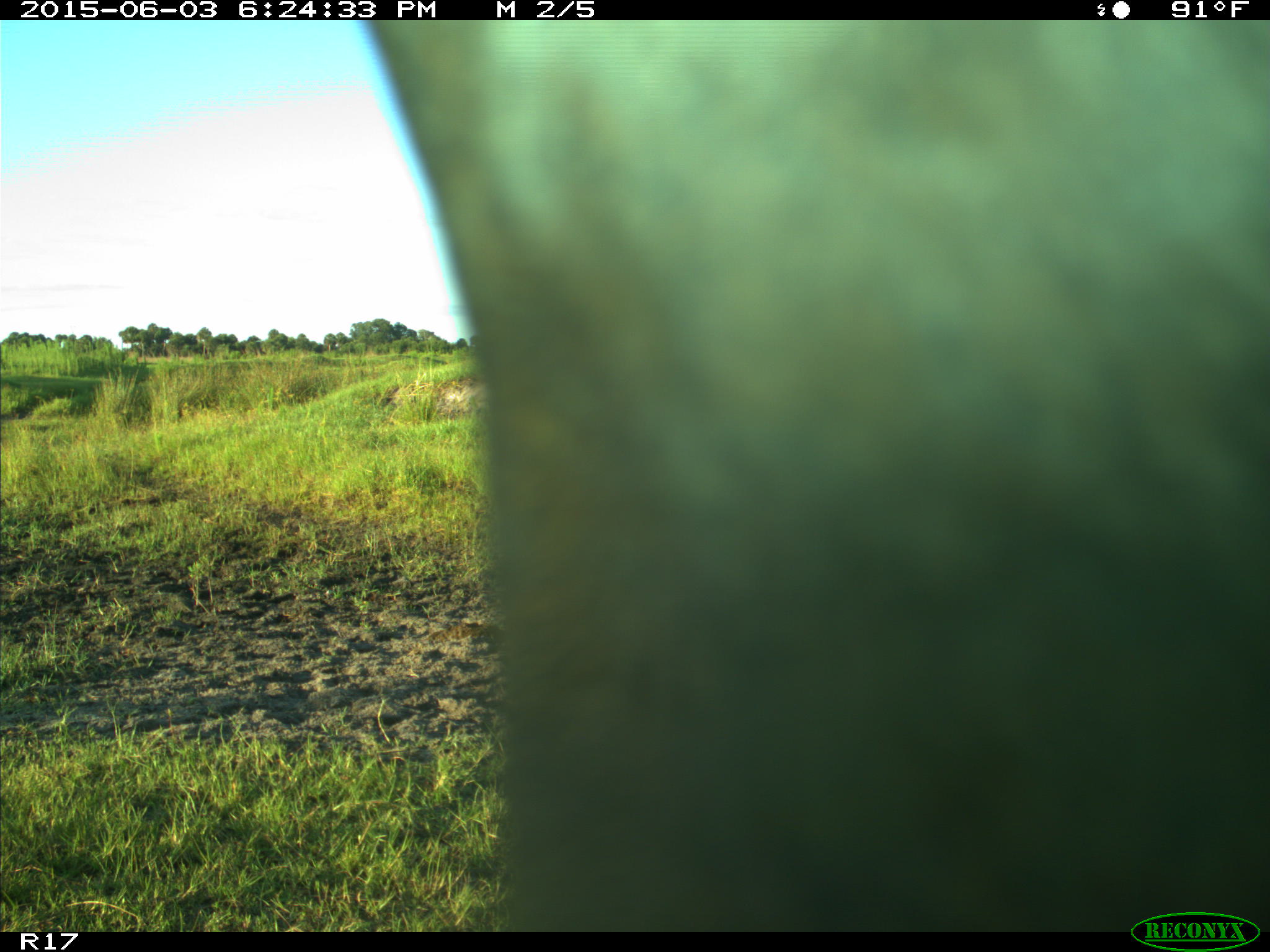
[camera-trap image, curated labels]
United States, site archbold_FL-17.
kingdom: Animalia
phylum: Chordata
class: Mammalia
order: Artiodactyla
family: Bovidae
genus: Bos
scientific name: Bos taurus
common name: domestic cow